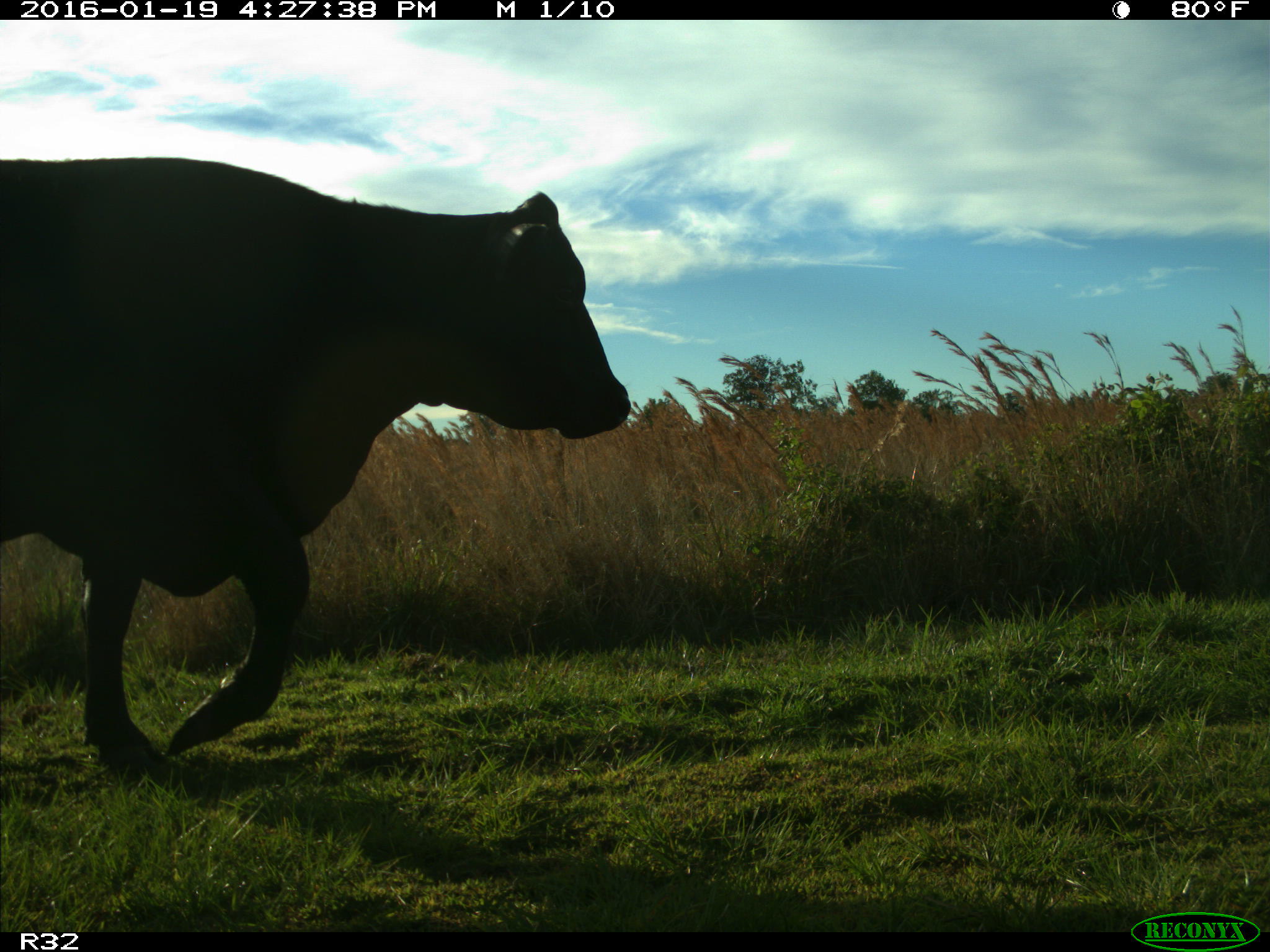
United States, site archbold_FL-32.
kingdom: Animalia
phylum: Chordata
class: Mammalia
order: Artiodactyla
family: Bovidae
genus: Bos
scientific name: Bos taurus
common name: domestic cow